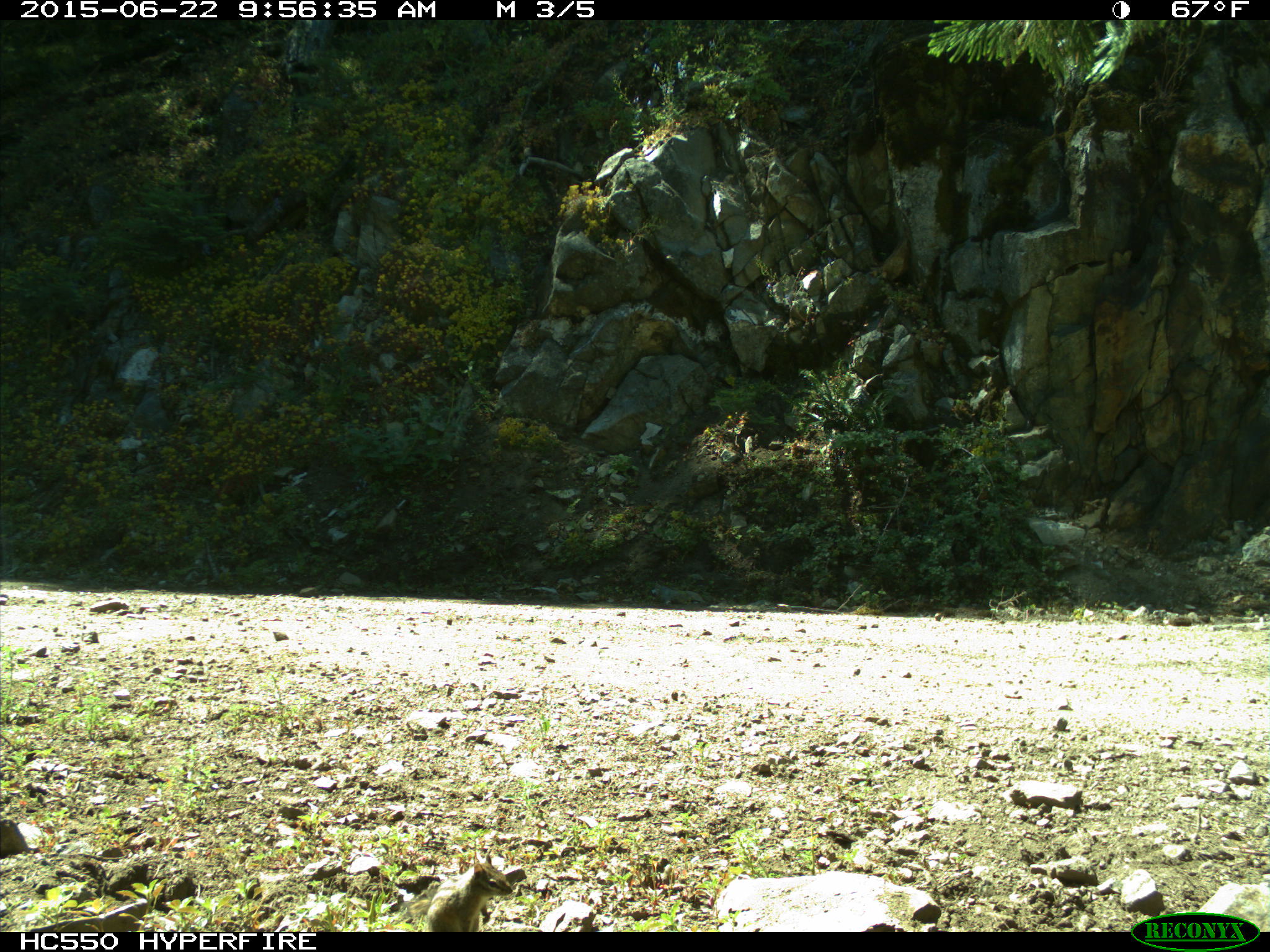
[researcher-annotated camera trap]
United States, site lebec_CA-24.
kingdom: Animalia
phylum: Chordata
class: Mammalia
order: Rodentia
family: Sciuridae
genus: Tamias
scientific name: Tamias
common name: chipmunk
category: unidentified chipmunk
Unidentified chipmunk (chipmunk) (Tamias).